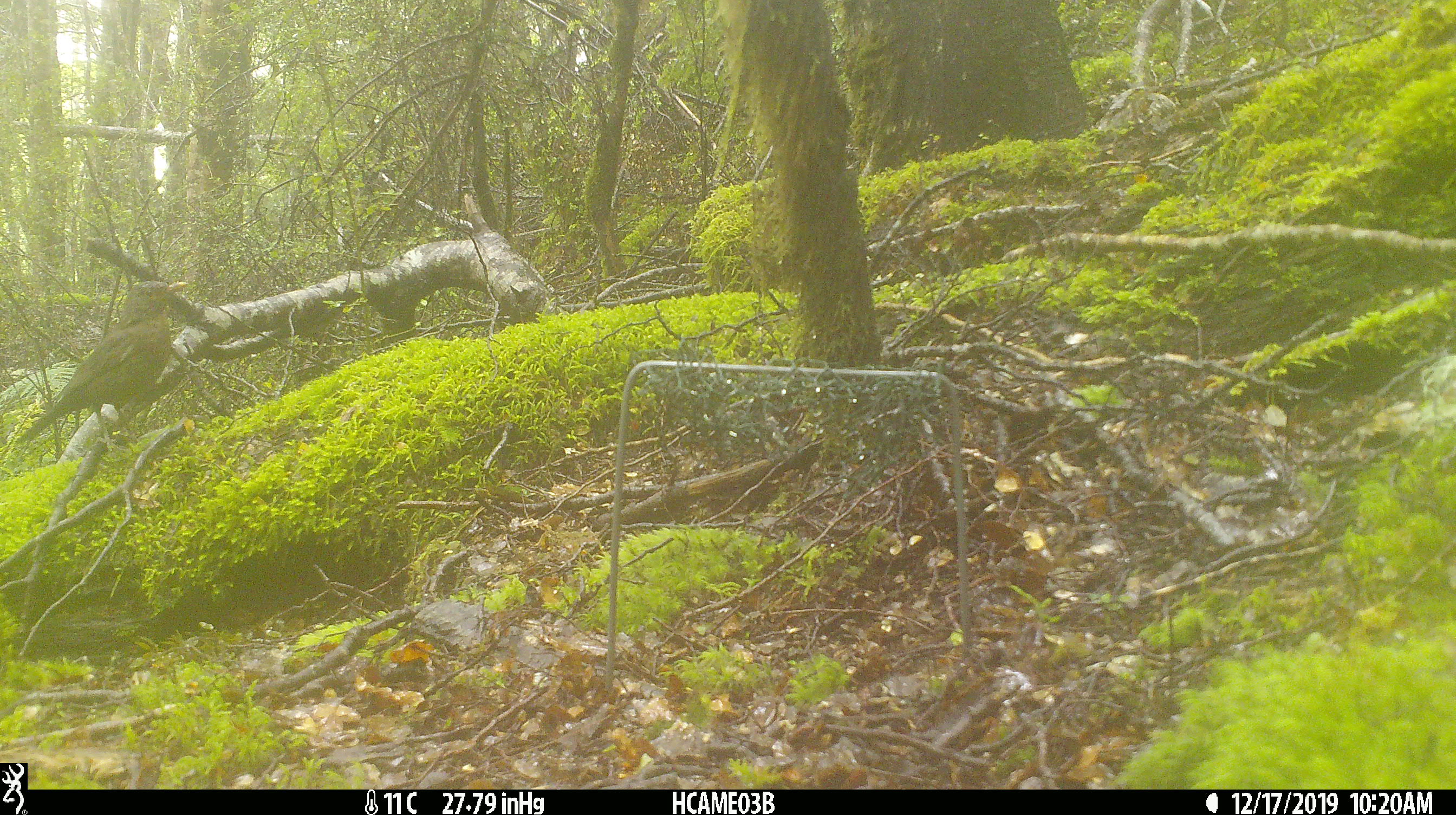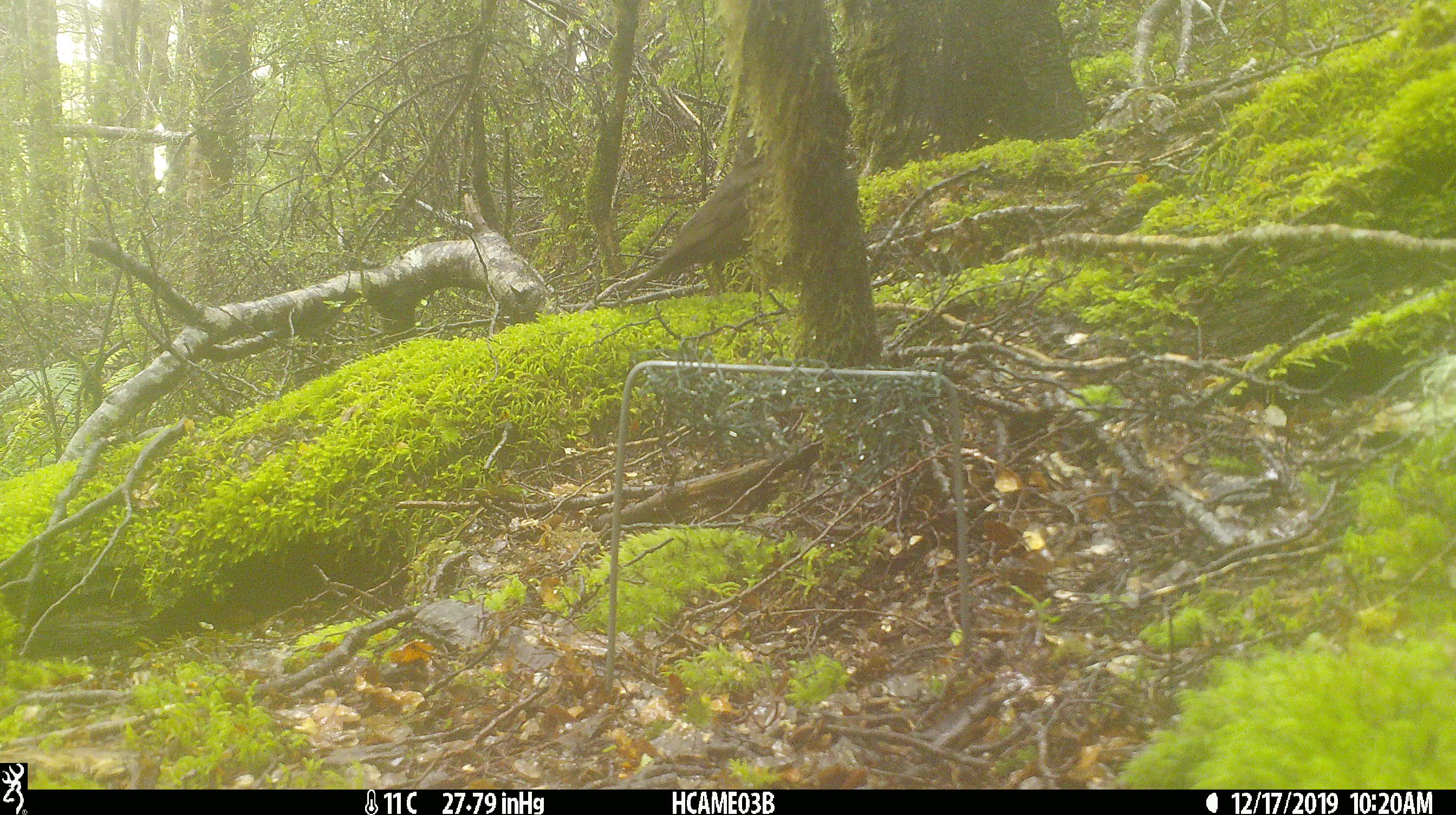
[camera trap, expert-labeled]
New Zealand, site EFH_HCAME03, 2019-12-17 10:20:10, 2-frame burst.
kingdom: Animalia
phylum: Chordata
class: Aves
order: Passeriformes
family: Turdidae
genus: Turdus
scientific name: Turdus merula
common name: eurasian blackbird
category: blackbird